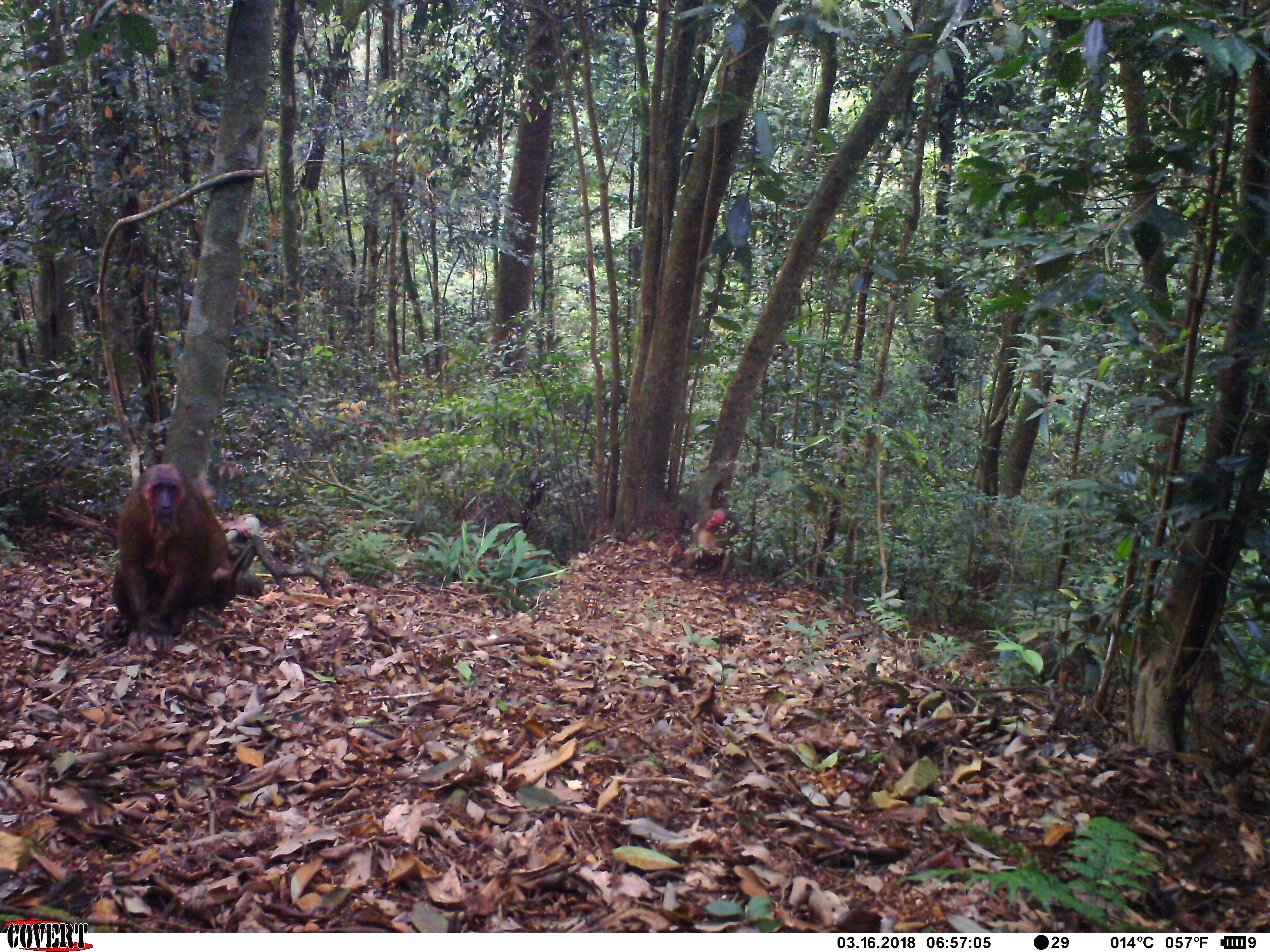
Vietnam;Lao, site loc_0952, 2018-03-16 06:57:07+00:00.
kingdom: Animalia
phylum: Chordata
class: Mammalia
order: Primates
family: Cercopithecidae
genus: Macaca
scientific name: Macaca arctoides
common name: stump-tailed macaque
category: stump tailed macaque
Stump tailed macaque (stump-tailed macaque) (Macaca arctoides). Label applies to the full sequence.